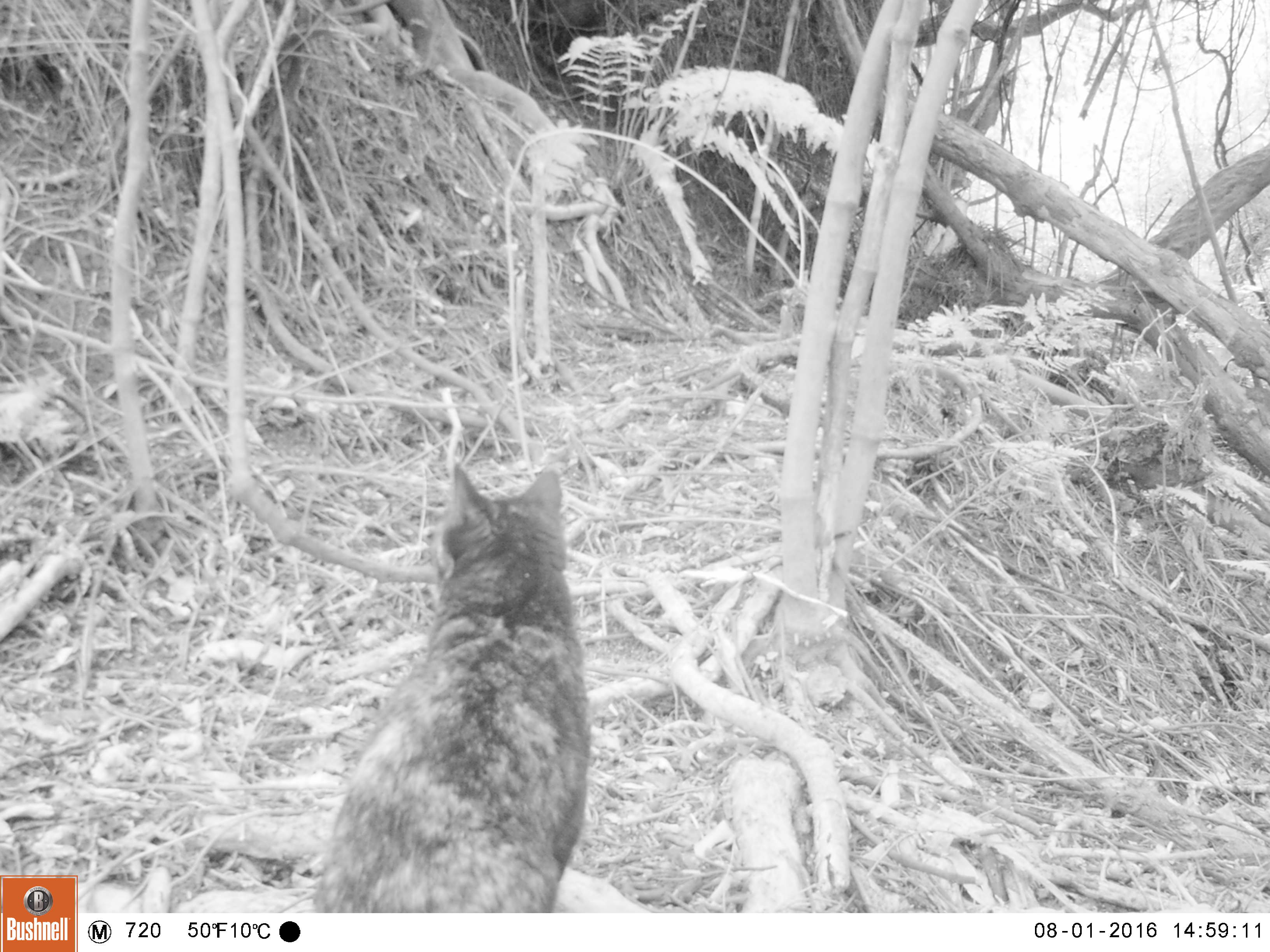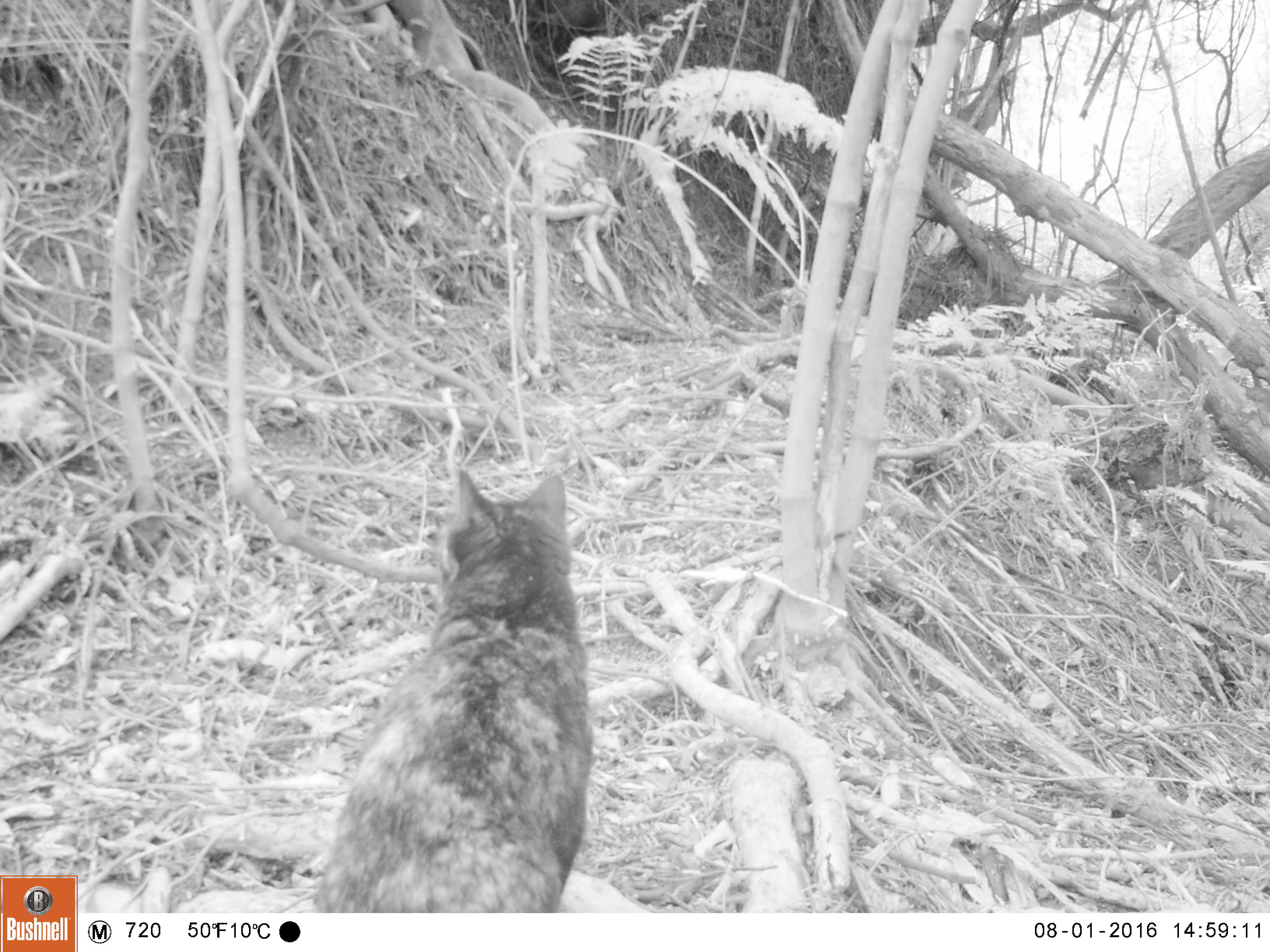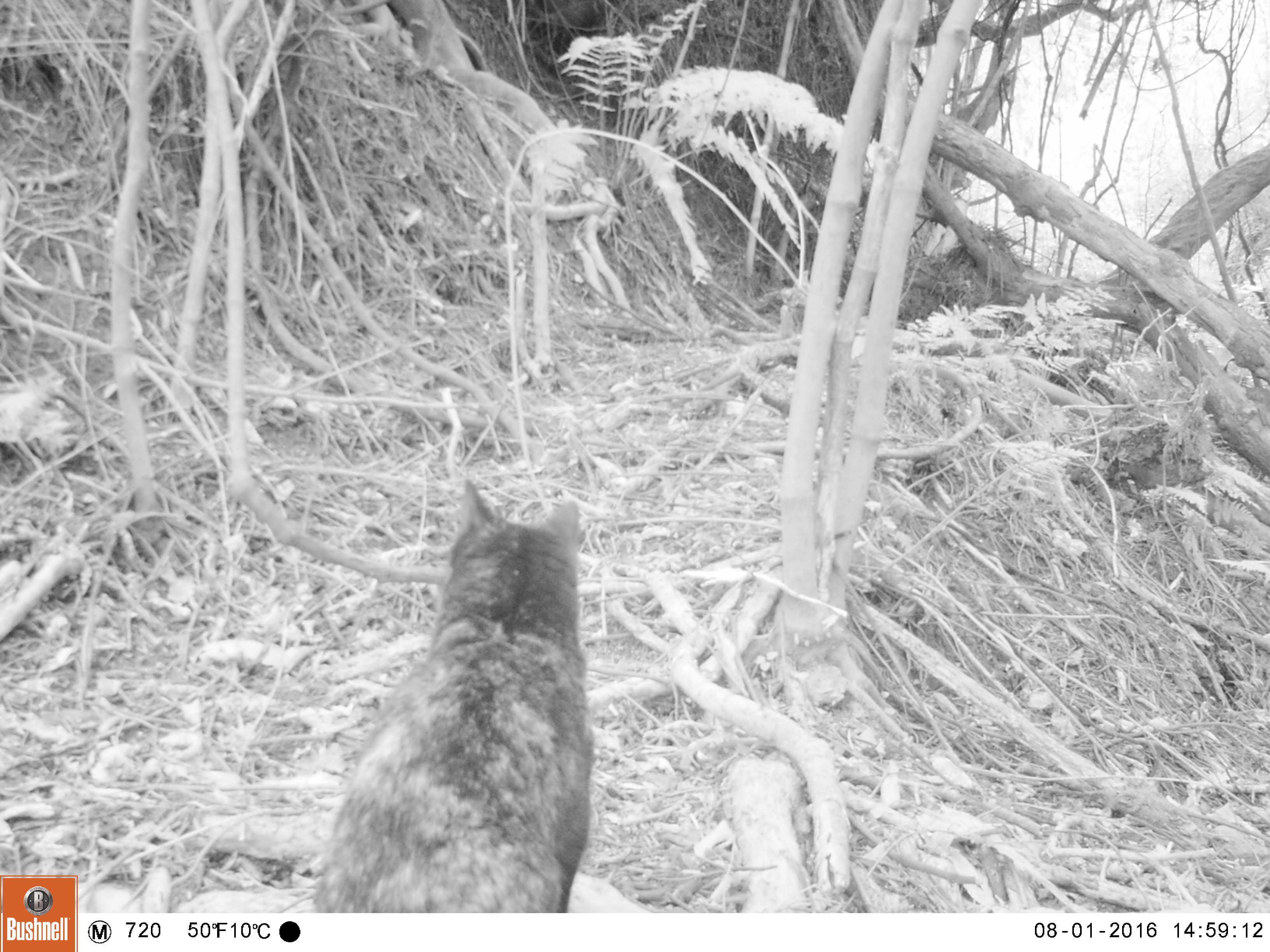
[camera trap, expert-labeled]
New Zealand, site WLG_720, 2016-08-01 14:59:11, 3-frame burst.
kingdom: Animalia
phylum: Chordata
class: Mammalia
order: Carnivora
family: Felidae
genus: Felis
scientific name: Felis catus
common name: domestic cat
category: cat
Cat (domestic cat) (Felis catus).